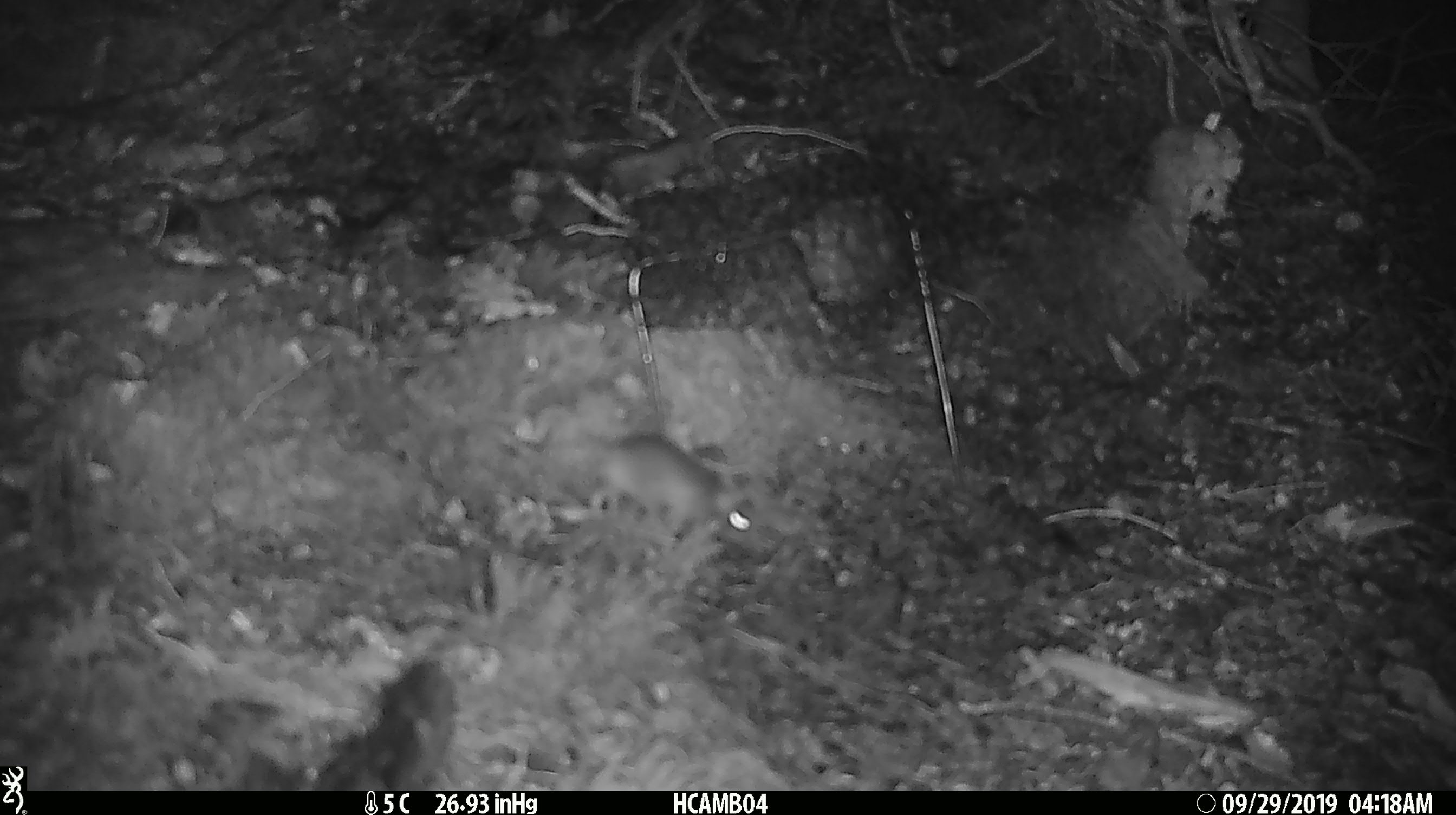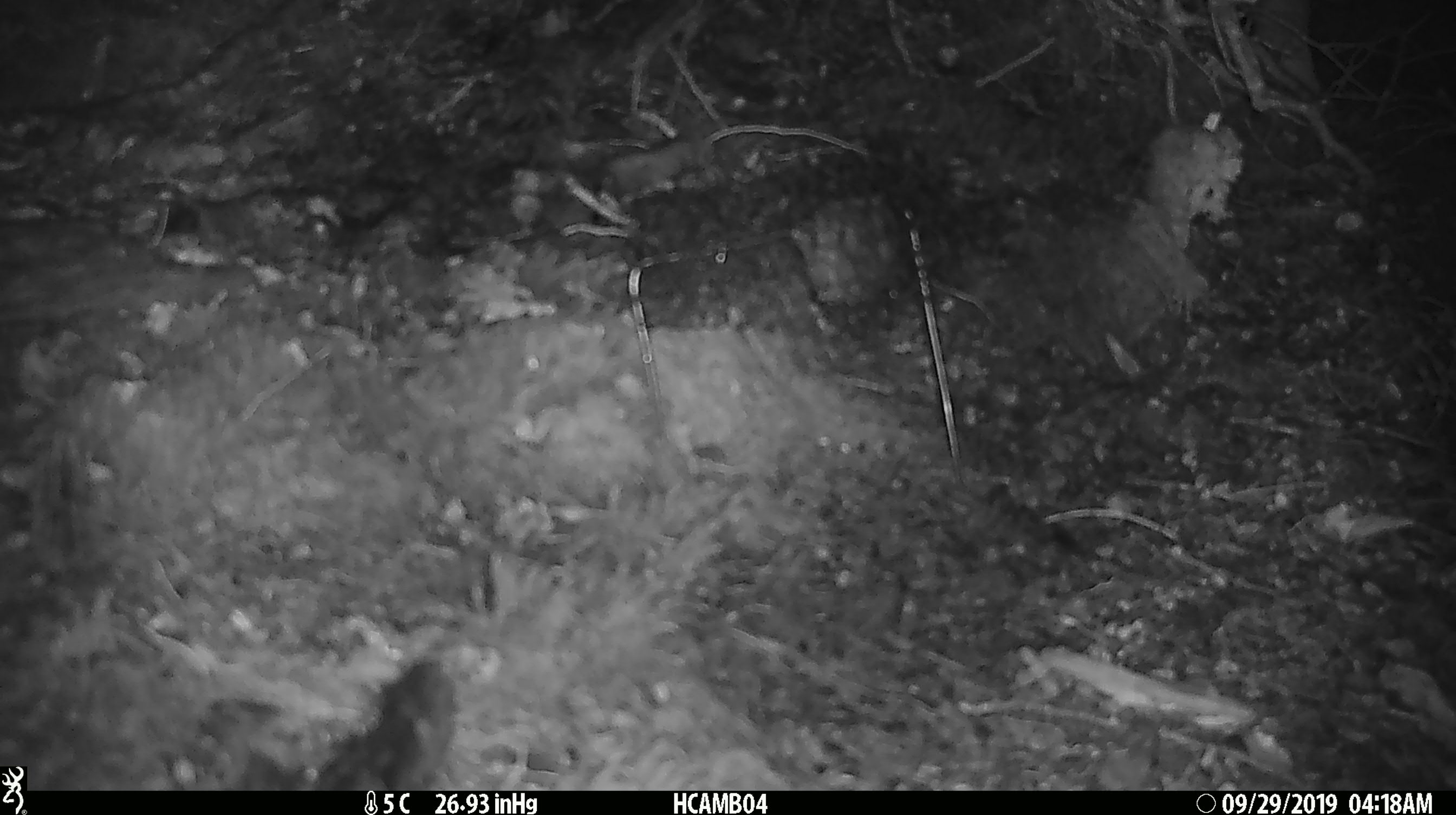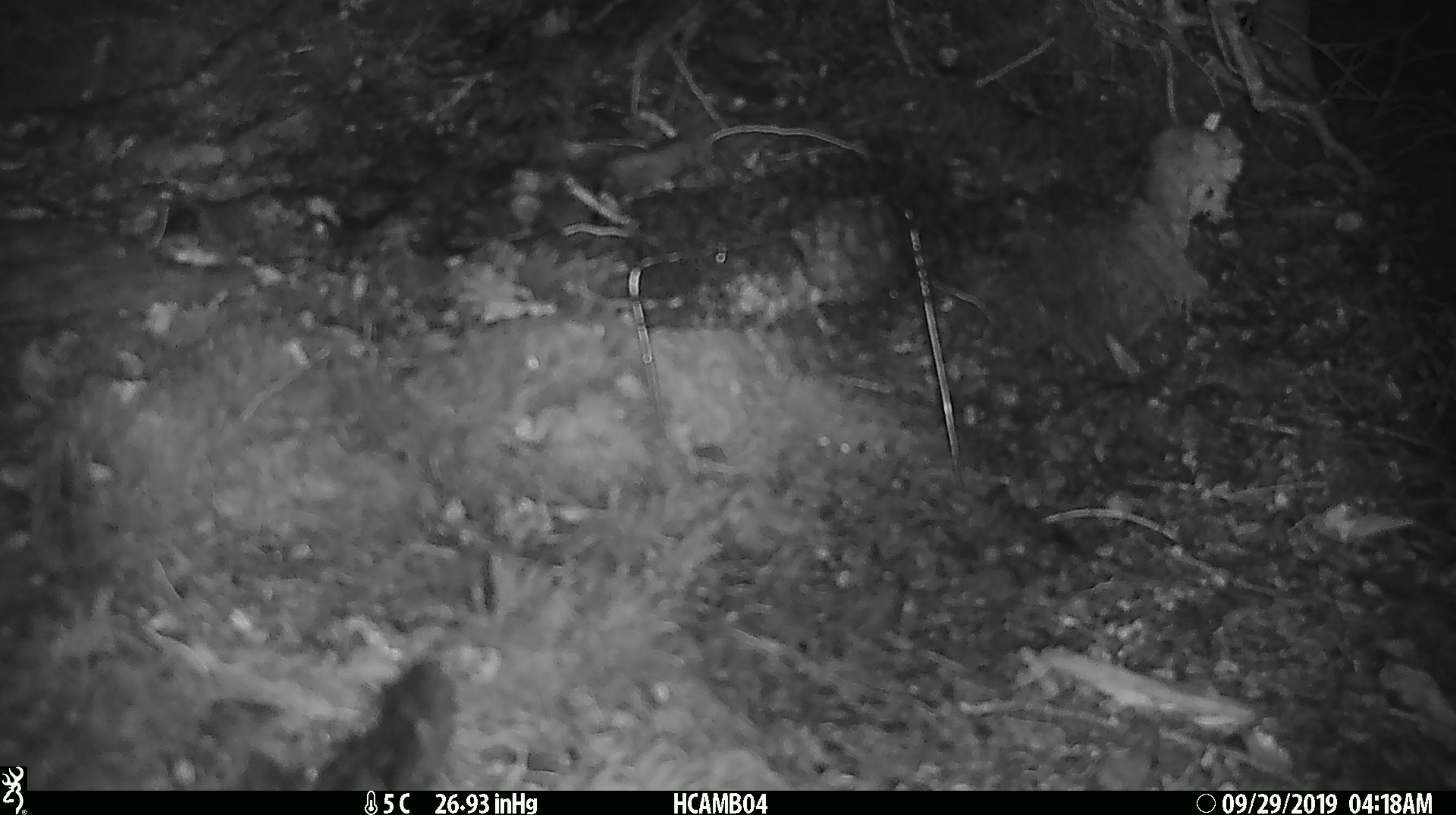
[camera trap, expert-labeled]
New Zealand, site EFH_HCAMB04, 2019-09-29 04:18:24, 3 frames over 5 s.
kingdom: Animalia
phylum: Chordata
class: Mammalia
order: Rodentia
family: Muridae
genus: Mus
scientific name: Mus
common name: mouse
Mouse (Mus).